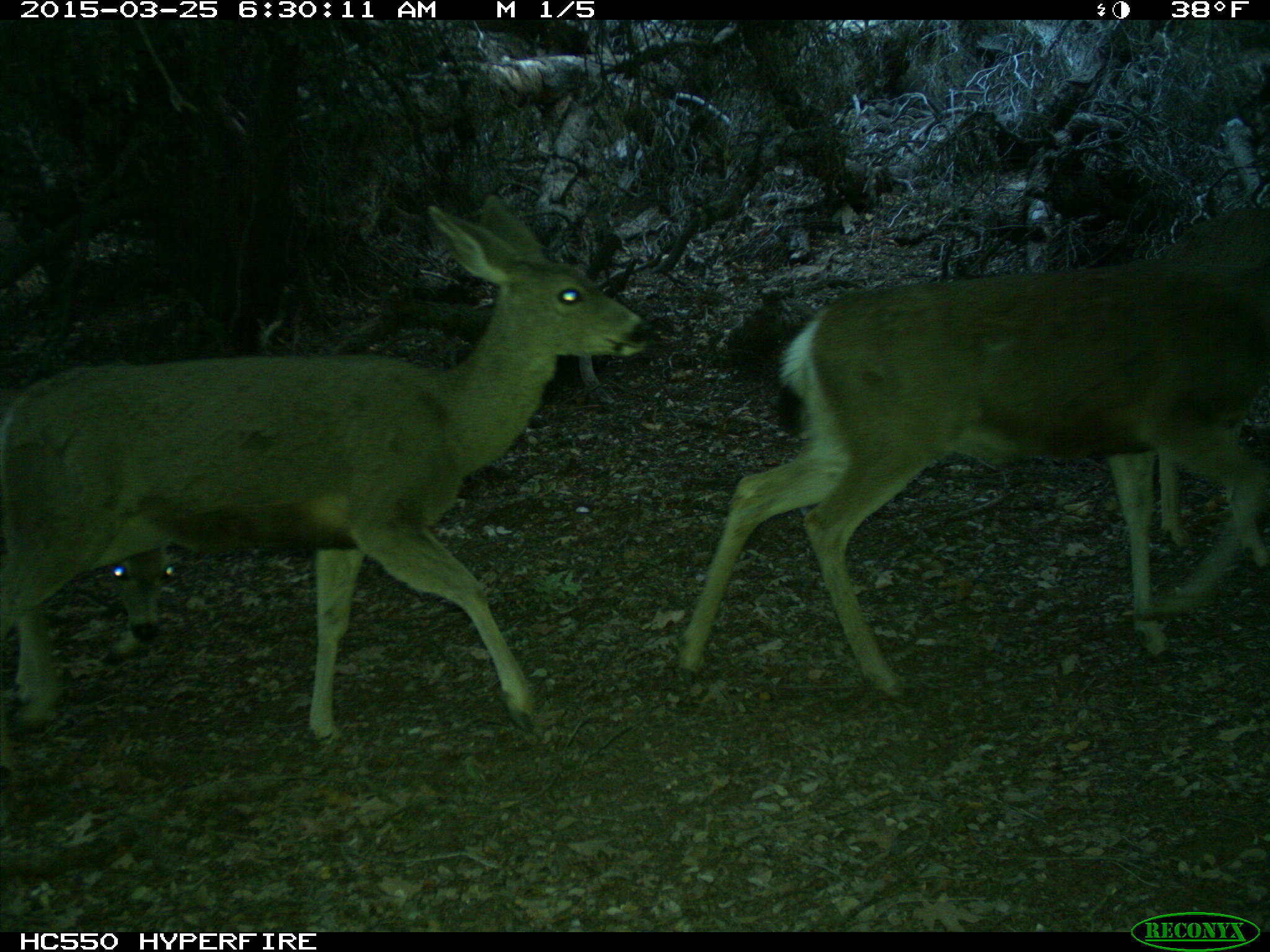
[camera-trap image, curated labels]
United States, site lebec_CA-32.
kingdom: Animalia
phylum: Chordata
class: Mammalia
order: Artiodactyla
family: Cervidae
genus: Odocoileus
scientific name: Odocoileus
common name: deer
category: unidentified deer